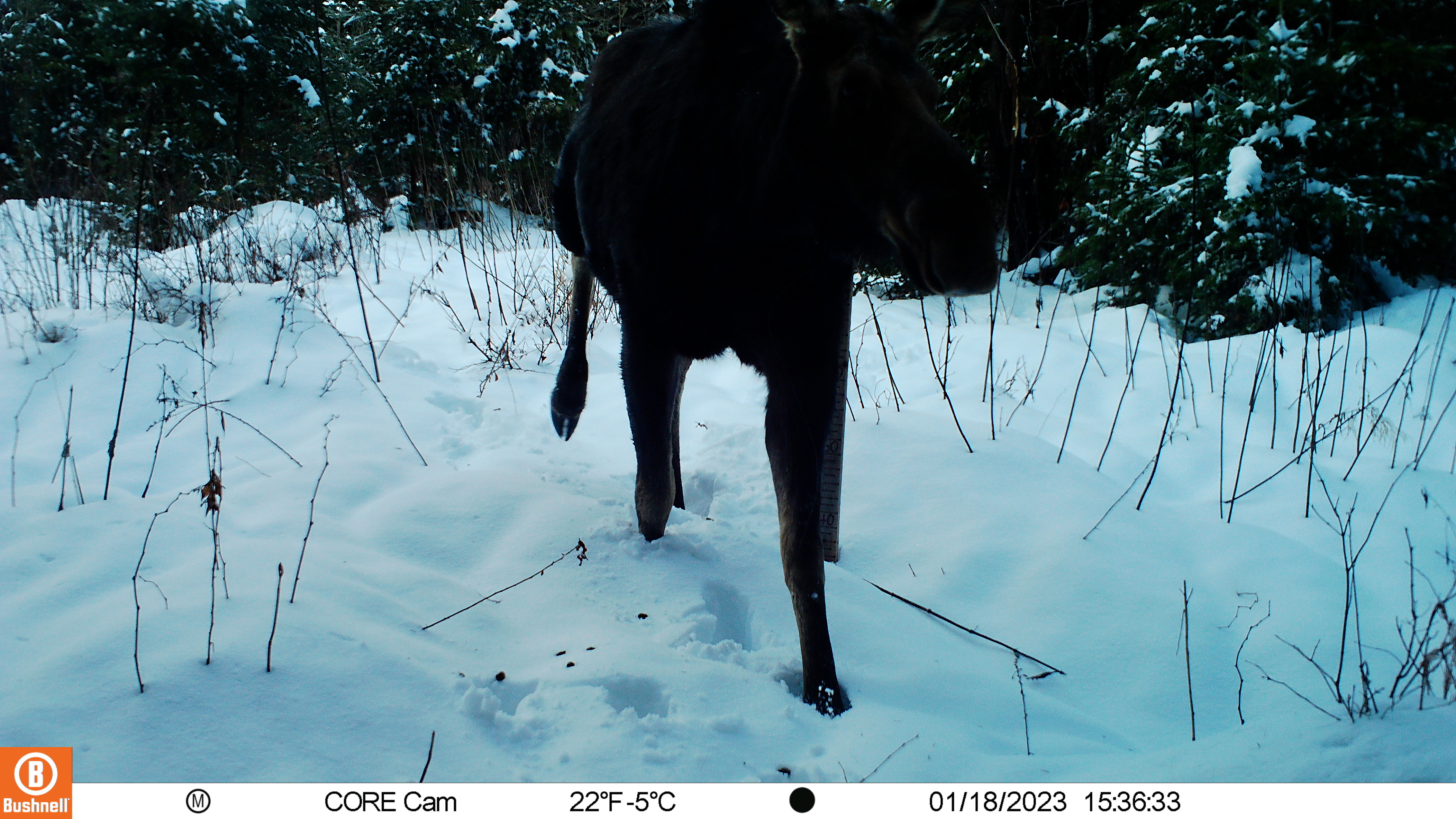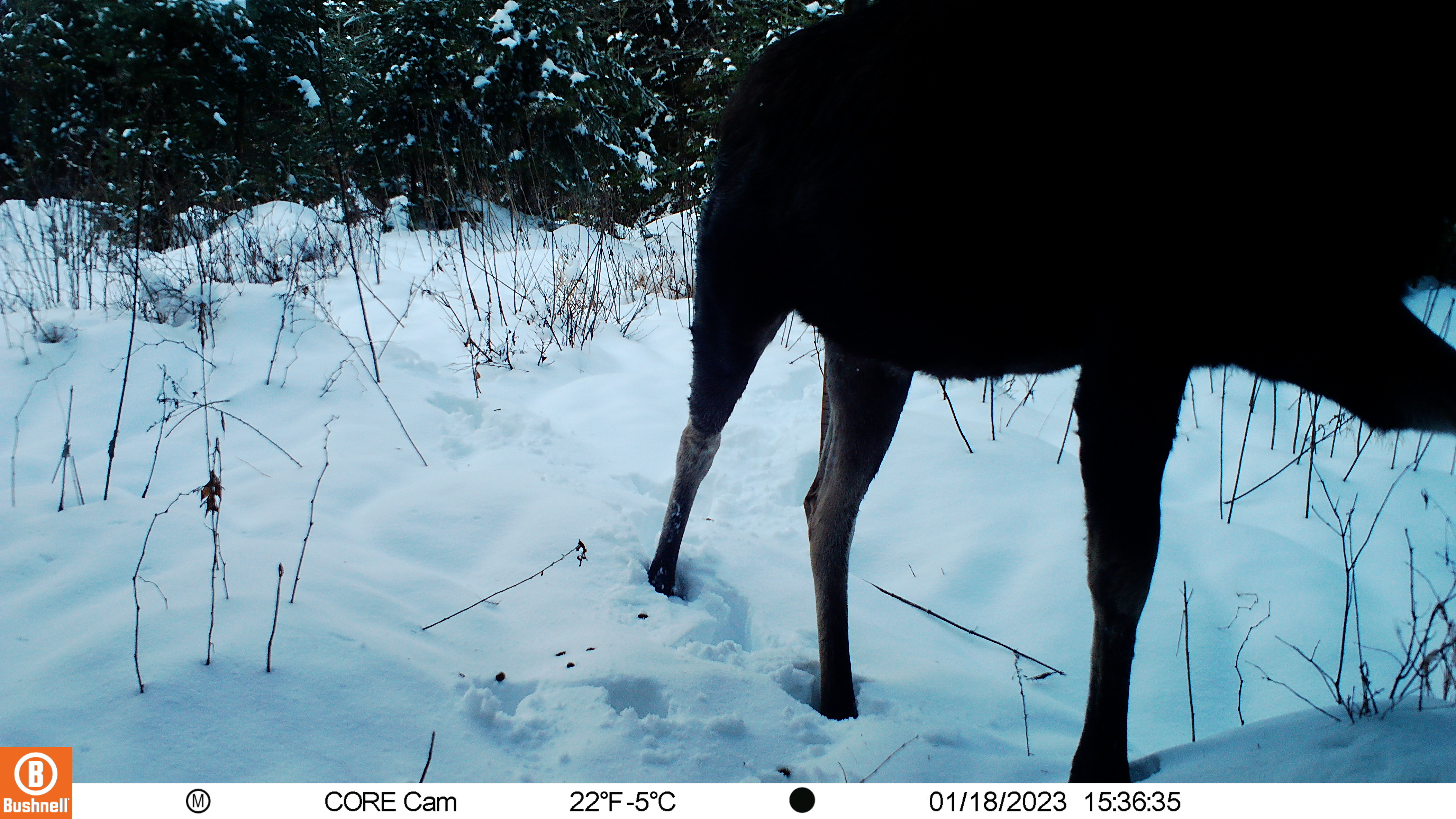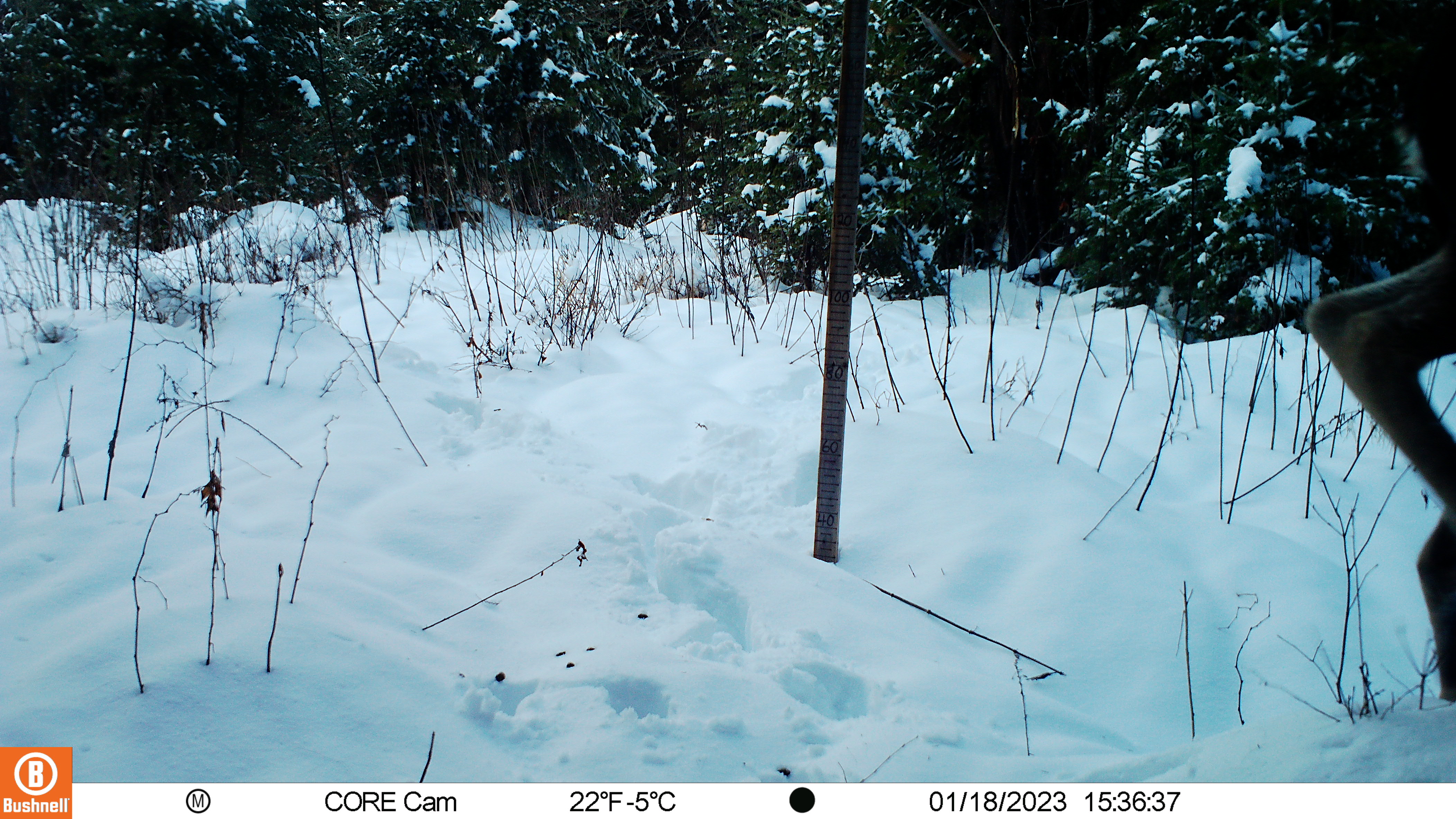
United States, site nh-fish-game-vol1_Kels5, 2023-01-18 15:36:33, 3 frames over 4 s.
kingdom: Animalia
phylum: Chordata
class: Mammalia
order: Artiodactyla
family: Cervidae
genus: Alces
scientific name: Alces alces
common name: moose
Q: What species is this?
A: Moose (Alces alces).